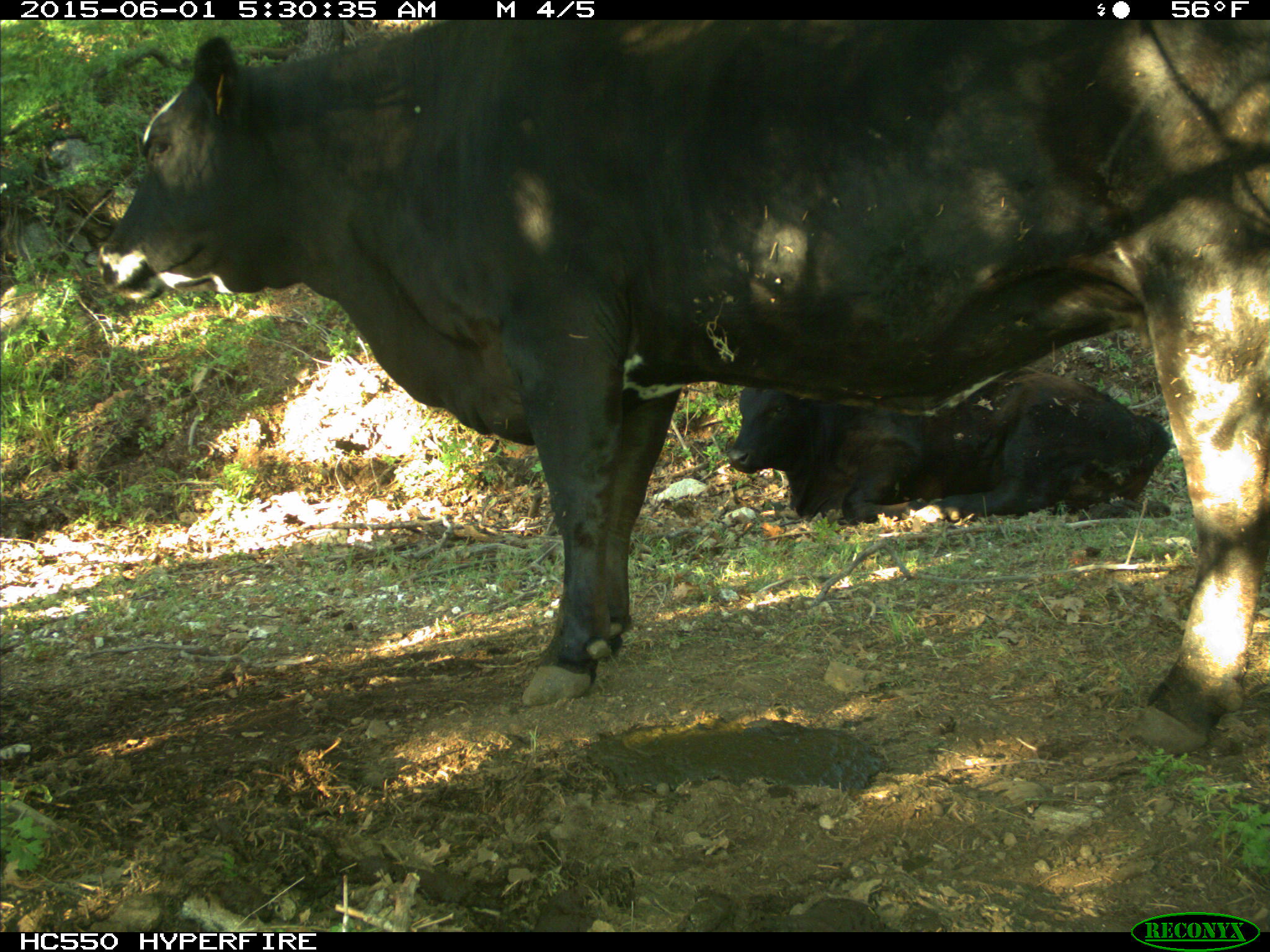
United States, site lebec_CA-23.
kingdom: Animalia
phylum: Chordata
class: Mammalia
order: Artiodactyla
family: Bovidae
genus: Bos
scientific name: Bos taurus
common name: domestic cow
Bos taurus (domestic cow).